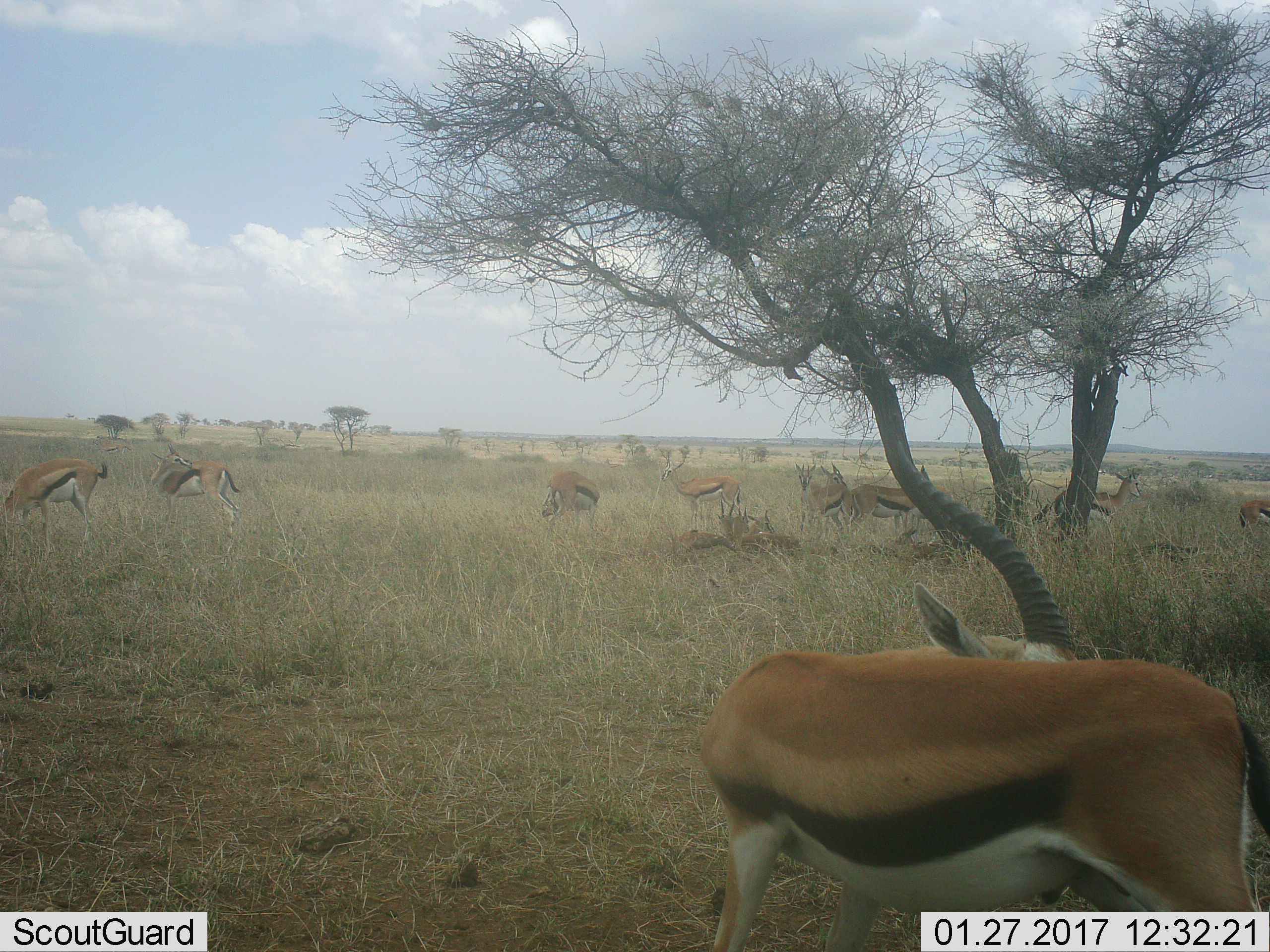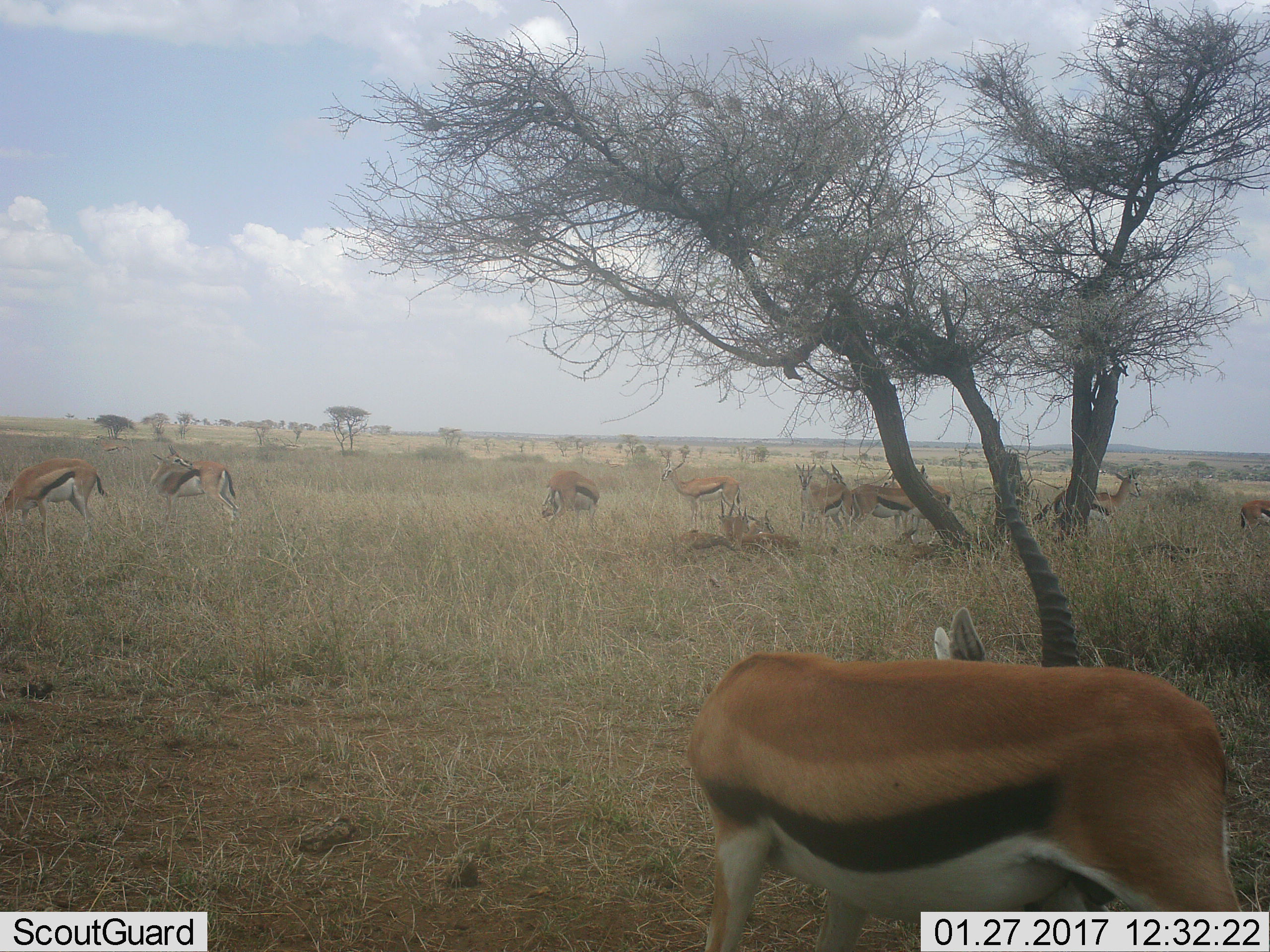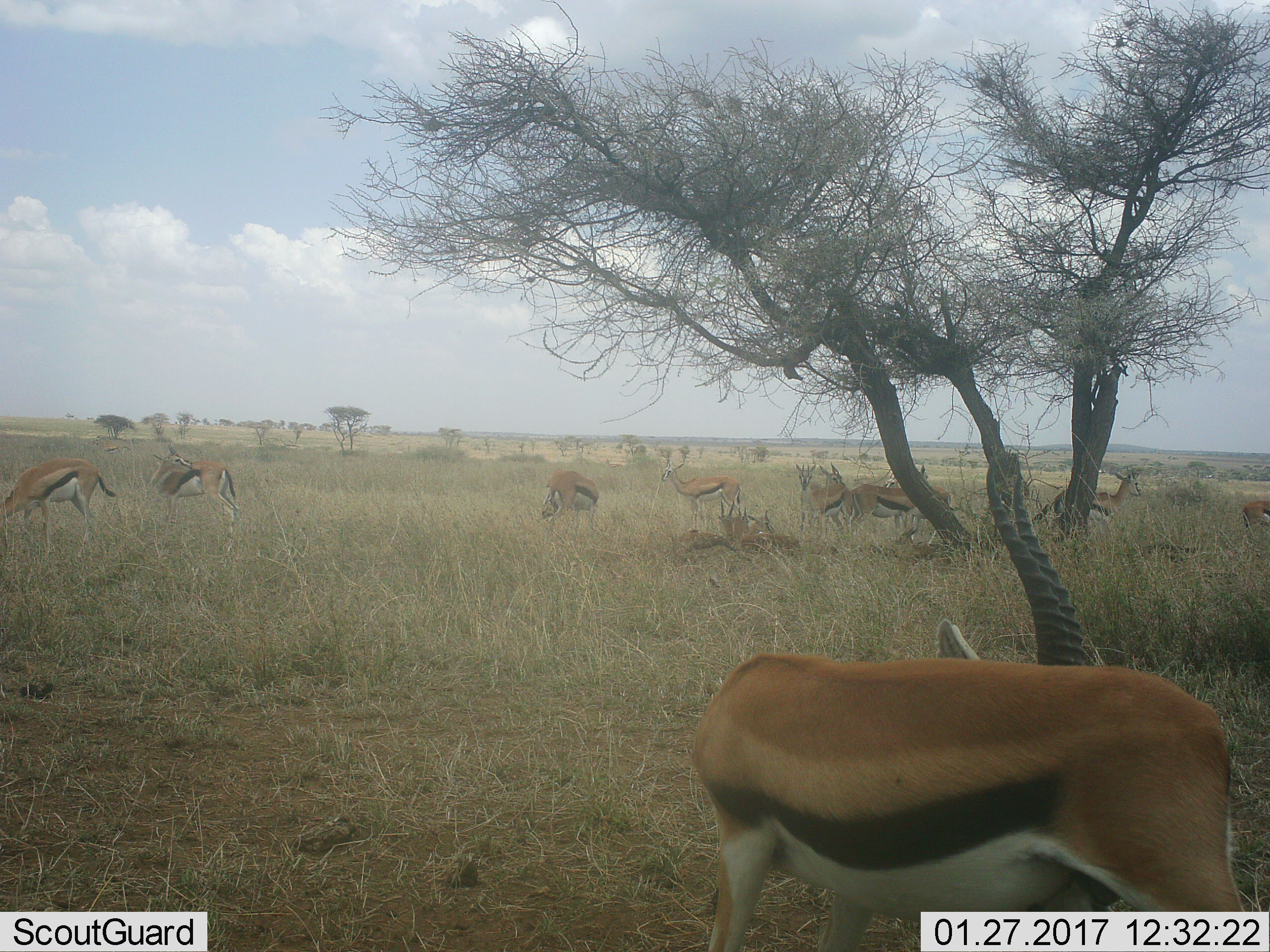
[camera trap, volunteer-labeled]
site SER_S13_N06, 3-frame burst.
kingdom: Animalia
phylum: Chordata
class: Mammalia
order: Artiodactyla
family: Bovidae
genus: Eudorcas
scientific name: Eudorcas thomsonii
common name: thomson's gazelle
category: gazellethomsons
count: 11-50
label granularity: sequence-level